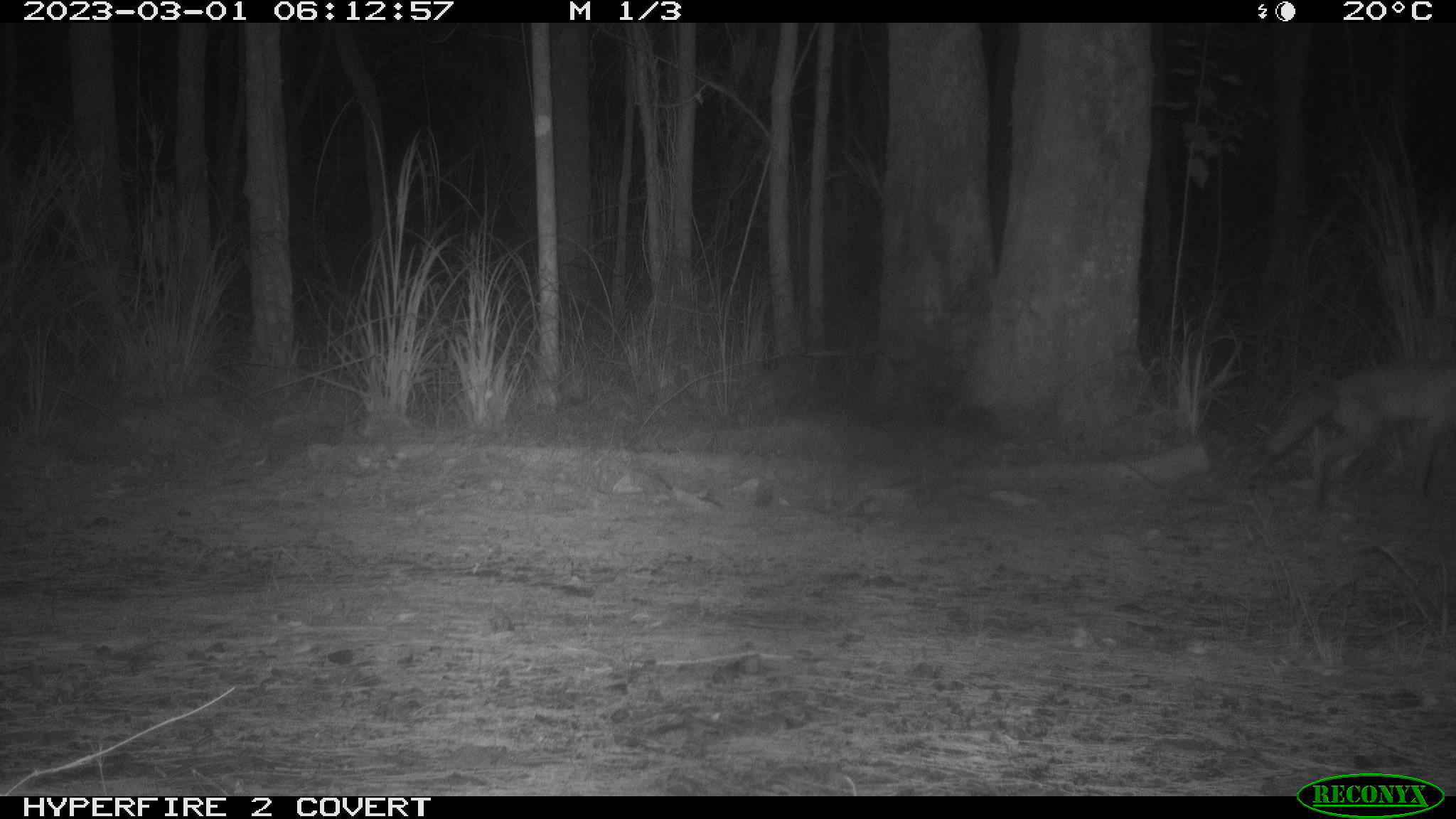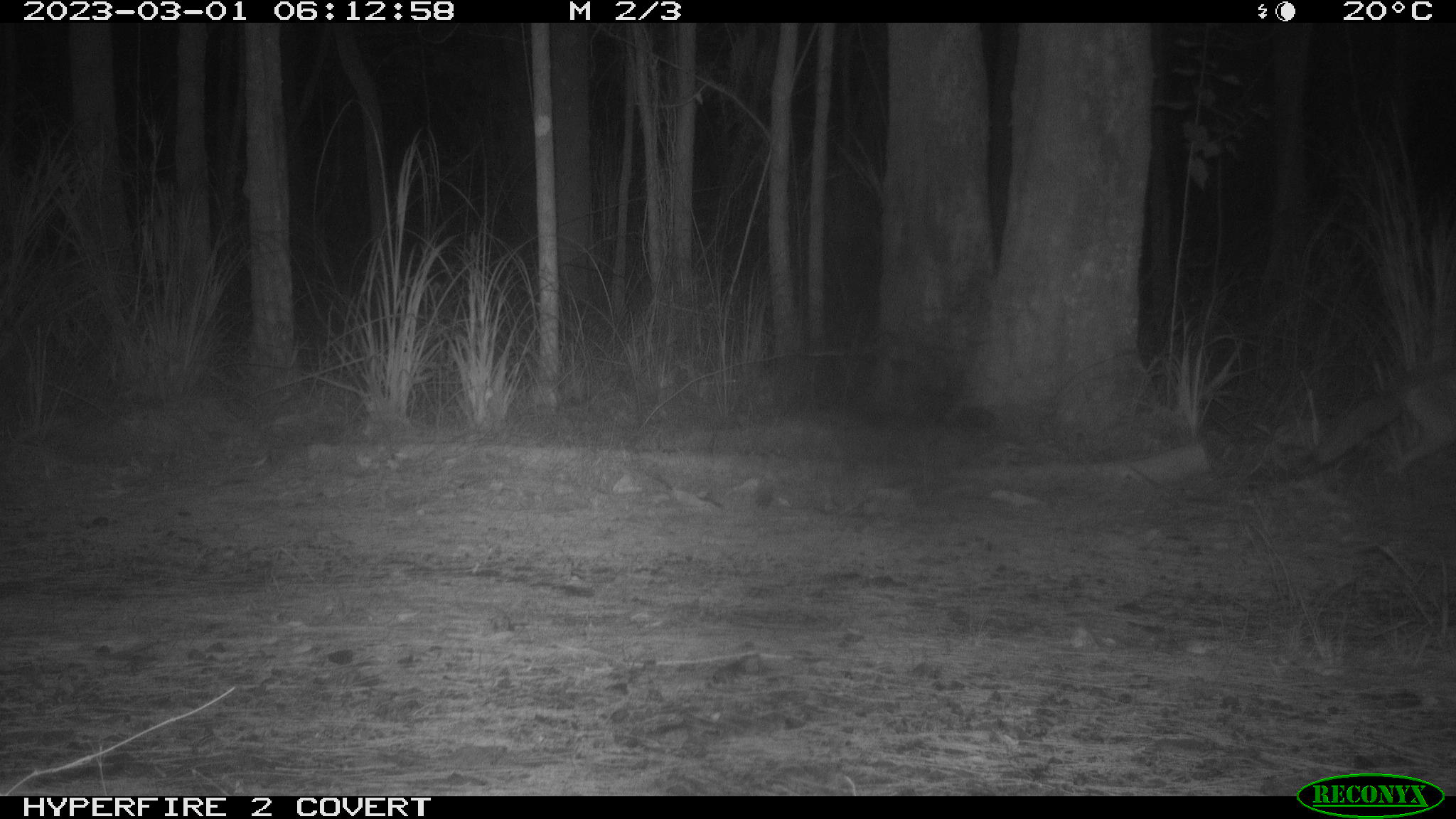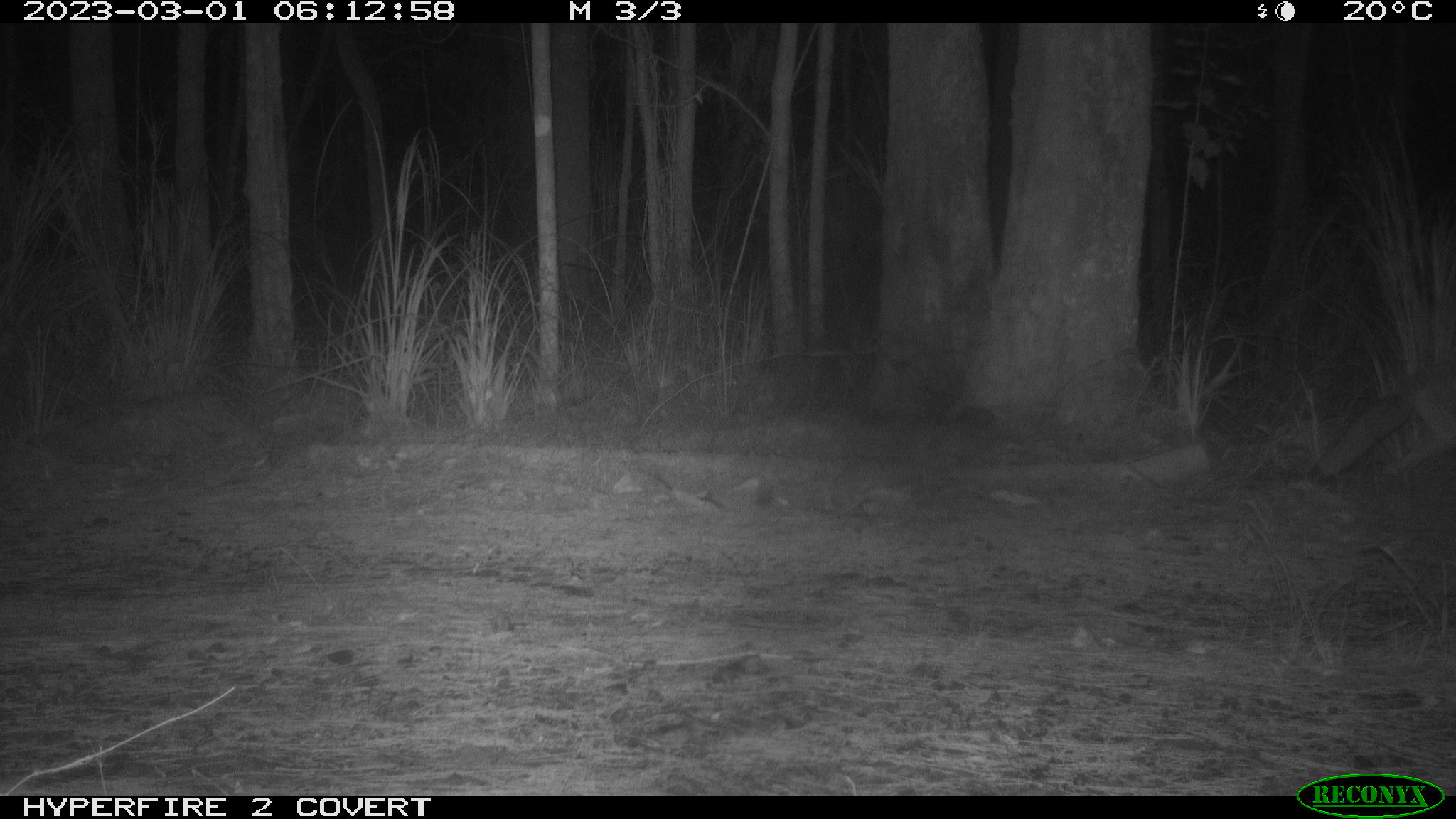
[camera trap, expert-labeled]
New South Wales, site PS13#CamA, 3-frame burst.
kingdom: Animalia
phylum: Chordata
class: Mammalia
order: Carnivora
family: Canidae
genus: Vulpes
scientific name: Vulpes vulpes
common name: red fox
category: fox